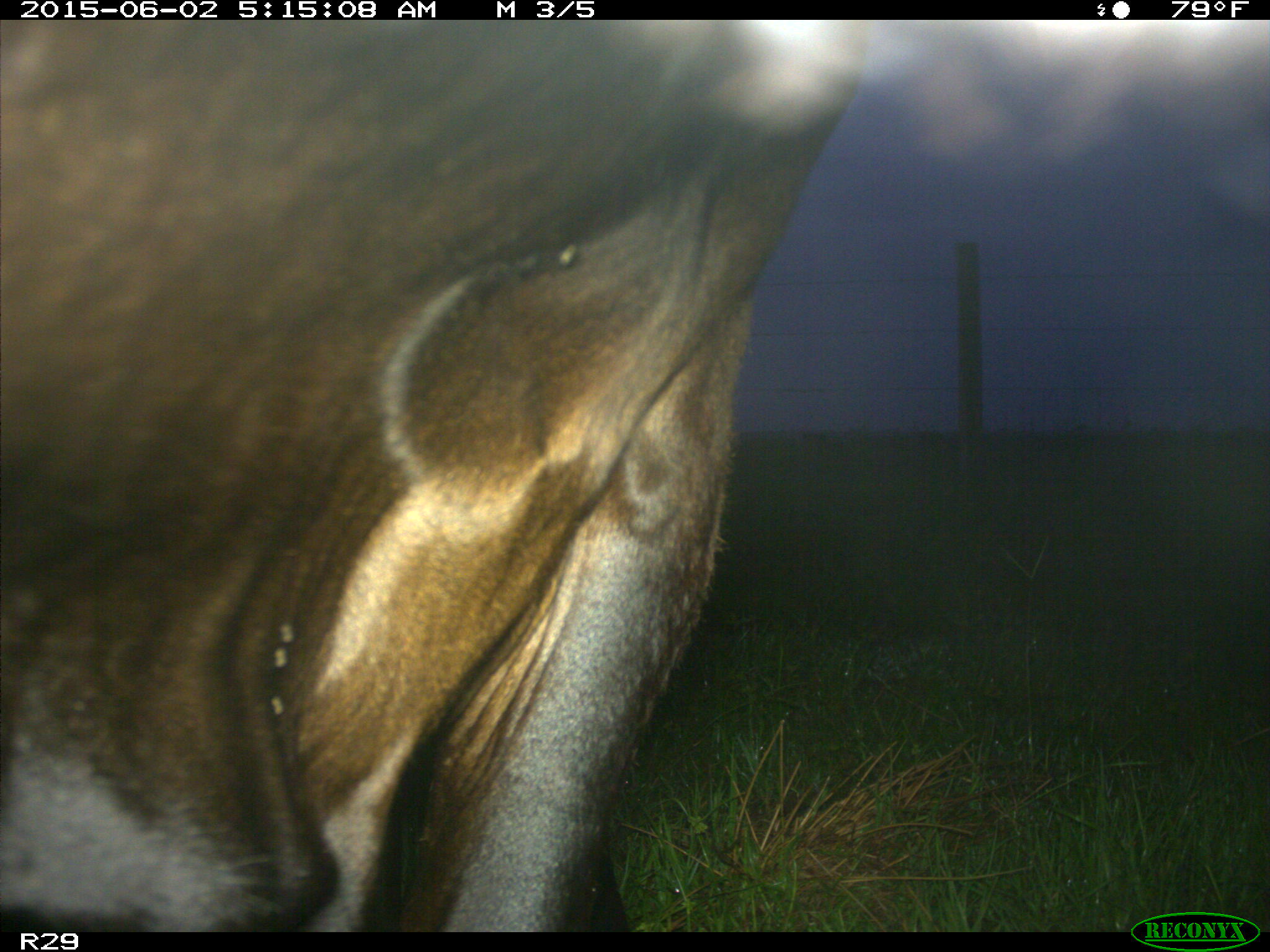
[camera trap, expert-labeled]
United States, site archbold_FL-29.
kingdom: Animalia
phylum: Chordata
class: Mammalia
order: Artiodactyla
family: Bovidae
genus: Bos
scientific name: Bos taurus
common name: domestic cow